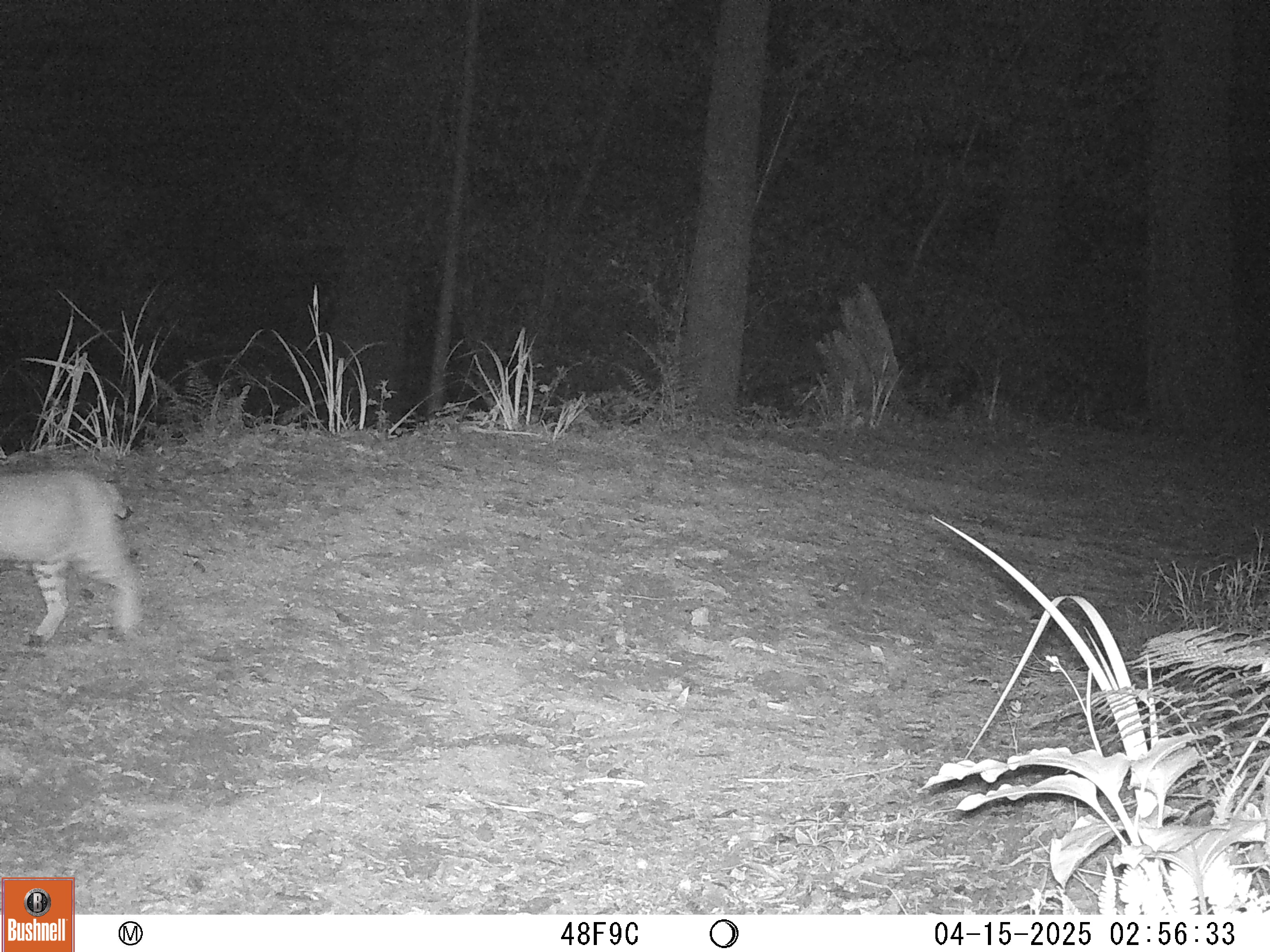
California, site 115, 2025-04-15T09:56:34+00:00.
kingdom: Animalia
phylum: Chordata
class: Mammalia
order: Carnivora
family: Felidae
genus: Lynx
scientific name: Lynx rufus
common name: bobcat